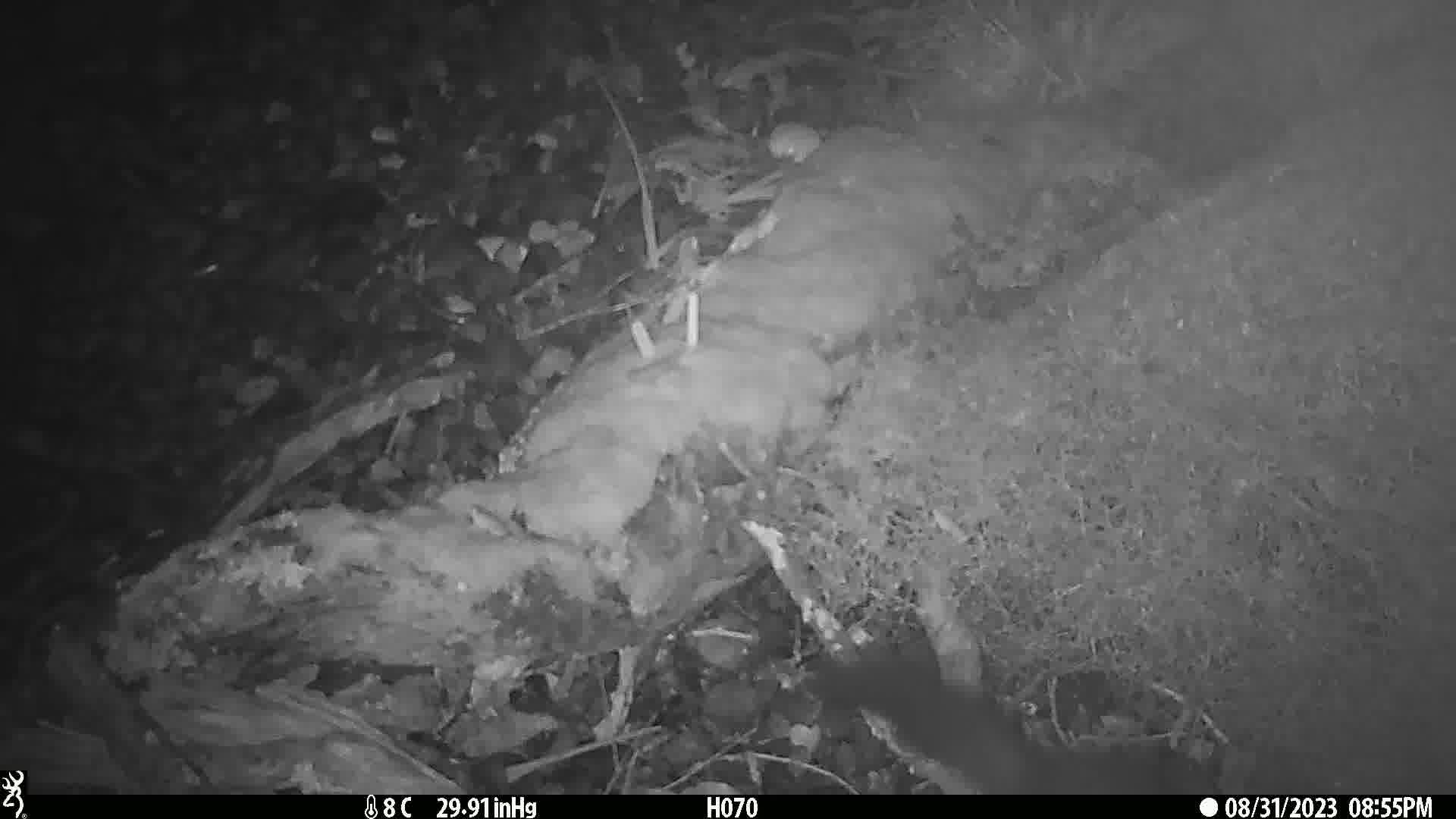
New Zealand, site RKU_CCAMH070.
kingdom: Animalia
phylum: Chordata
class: Mammalia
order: Diprotodontia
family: Phalangeridae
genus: Trichosurus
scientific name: Trichosurus vulpecula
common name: common brushtail possum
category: possum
Possum (common brushtail possum) (Trichosurus vulpecula).